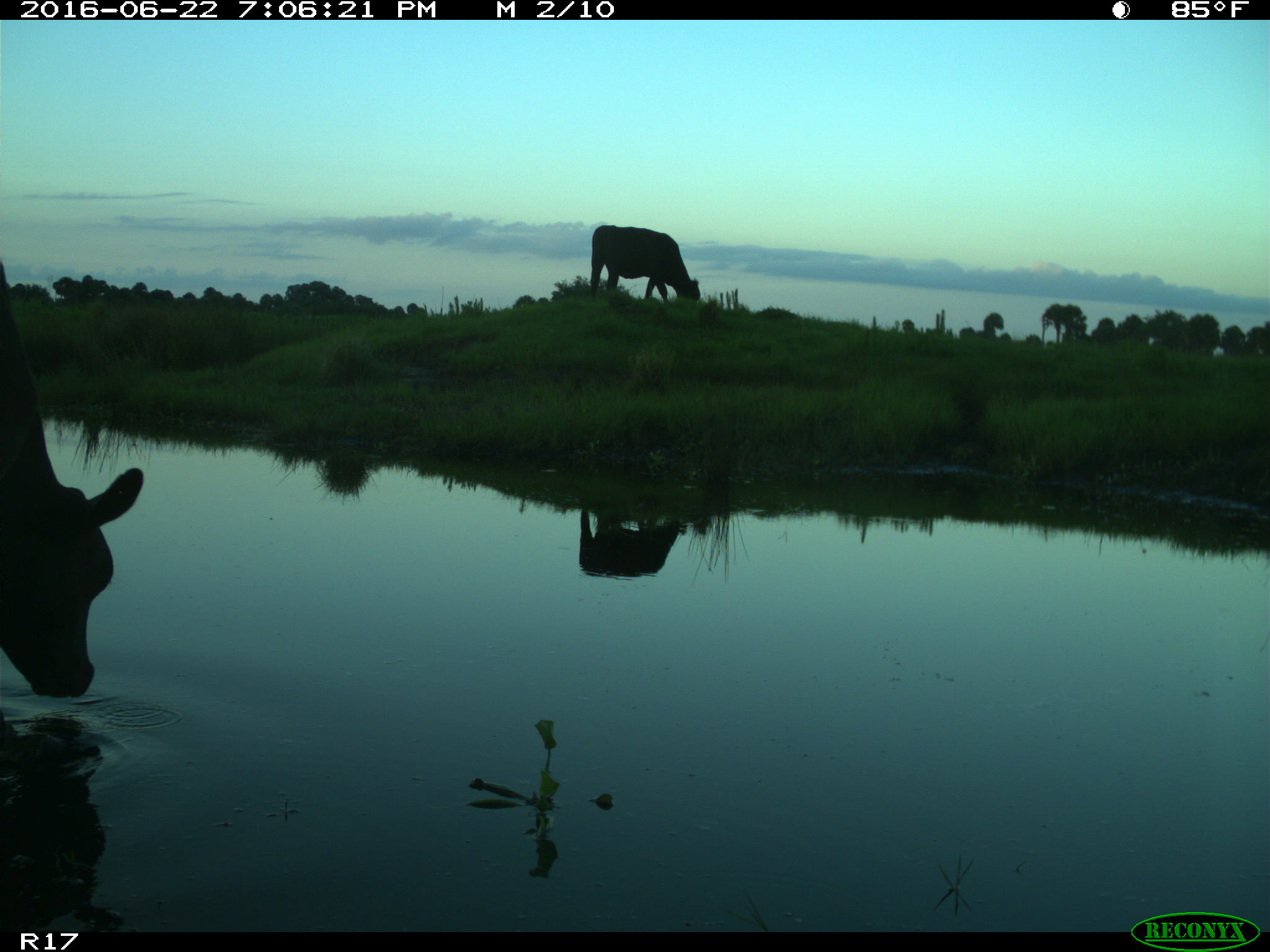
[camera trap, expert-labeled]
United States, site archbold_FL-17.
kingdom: Animalia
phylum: Chordata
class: Mammalia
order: Artiodactyla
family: Bovidae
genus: Bos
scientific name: Bos taurus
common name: domestic cow